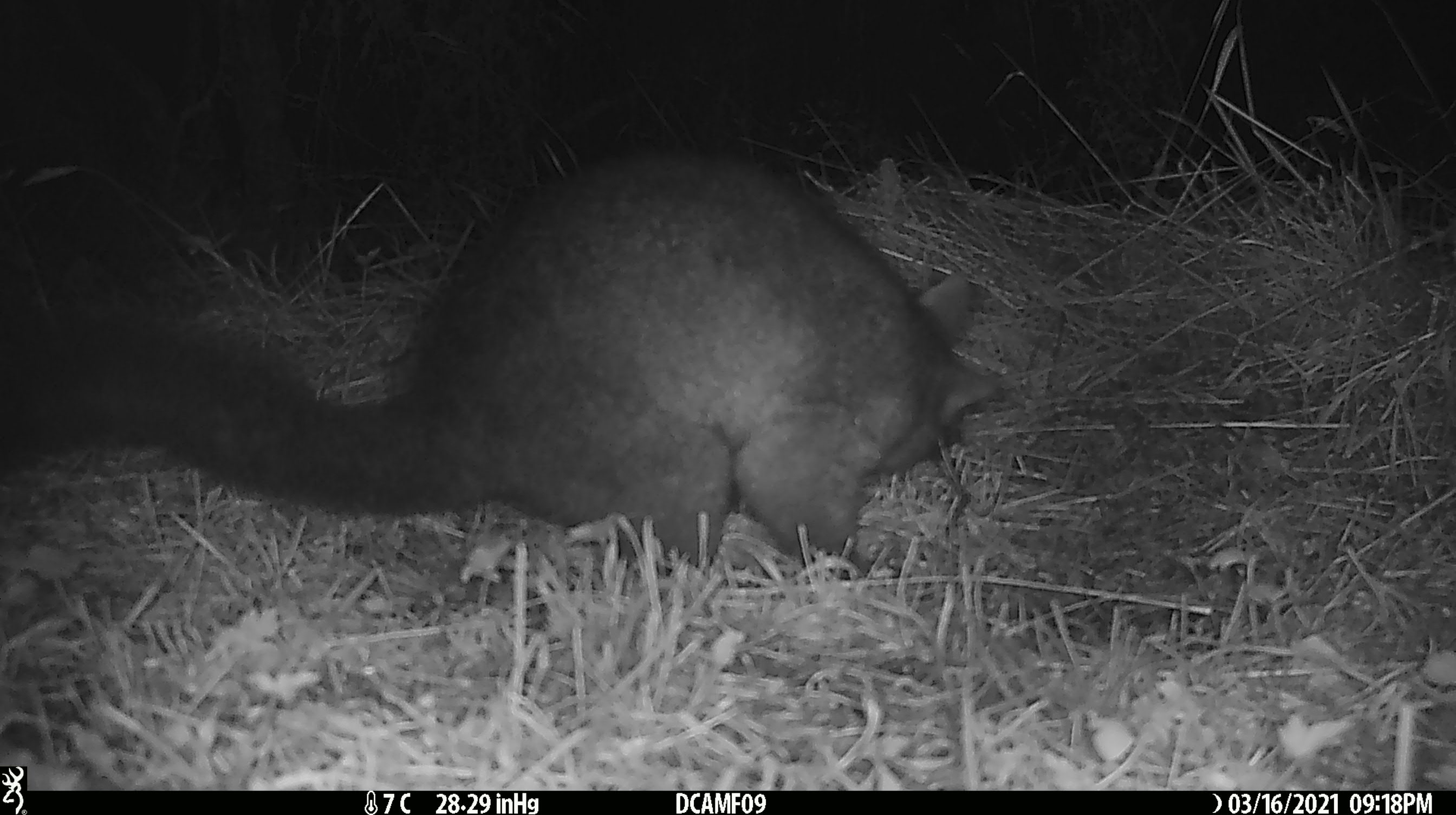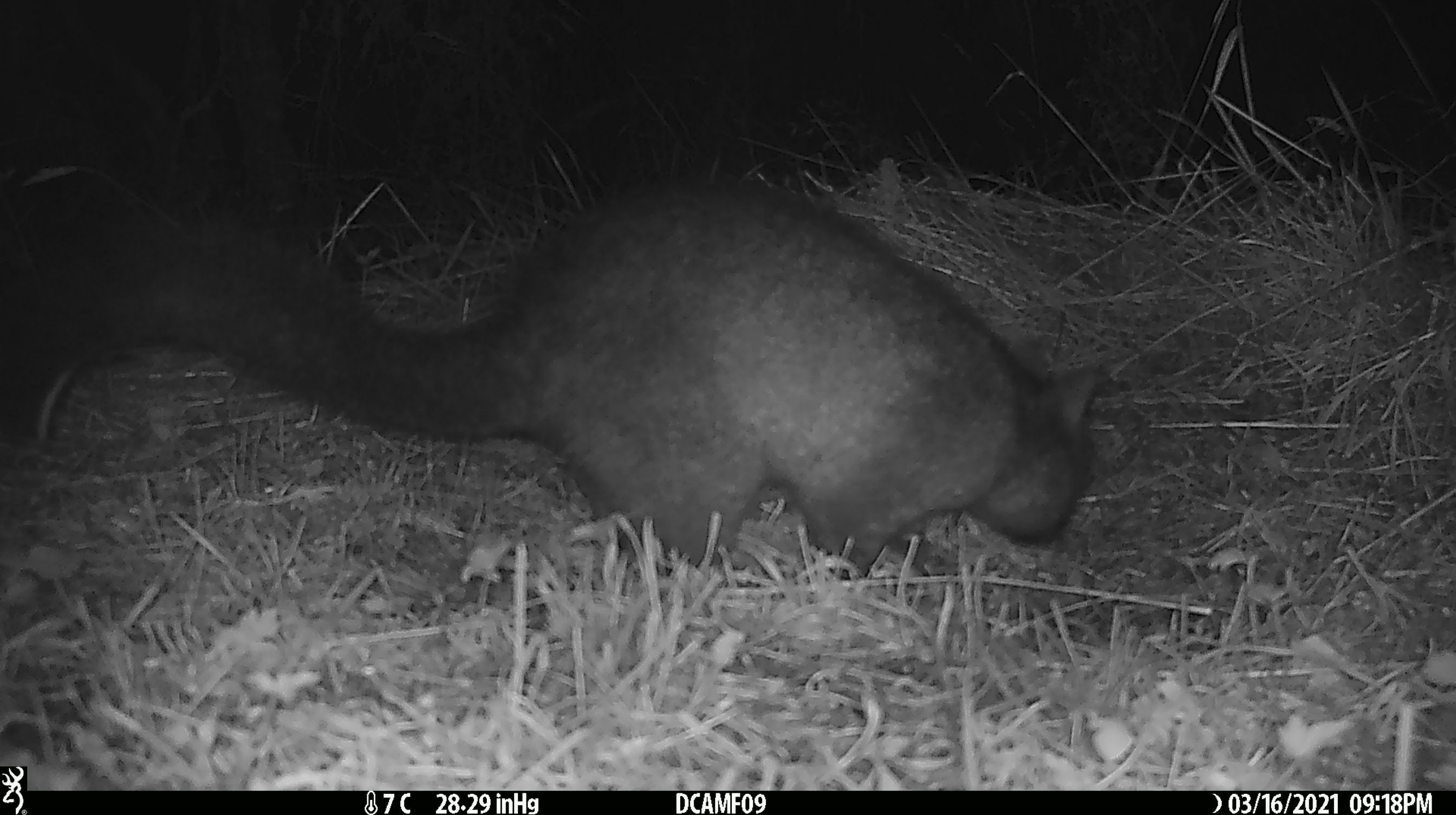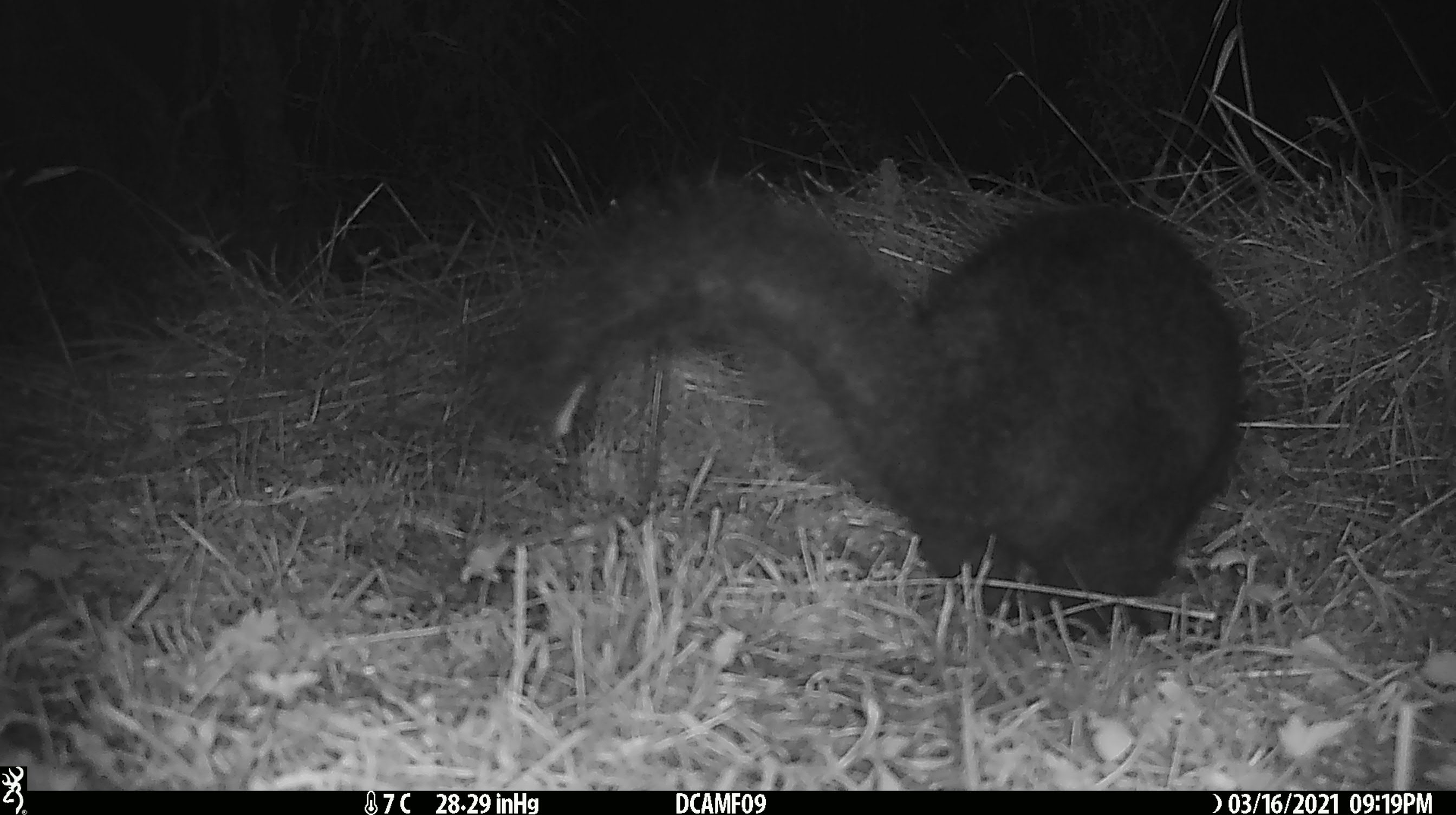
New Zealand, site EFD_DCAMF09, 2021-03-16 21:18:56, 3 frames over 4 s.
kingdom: Animalia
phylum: Chordata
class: Mammalia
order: Diprotodontia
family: Phalangeridae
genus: Trichosurus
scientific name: Trichosurus vulpecula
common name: common brushtail possum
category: possum